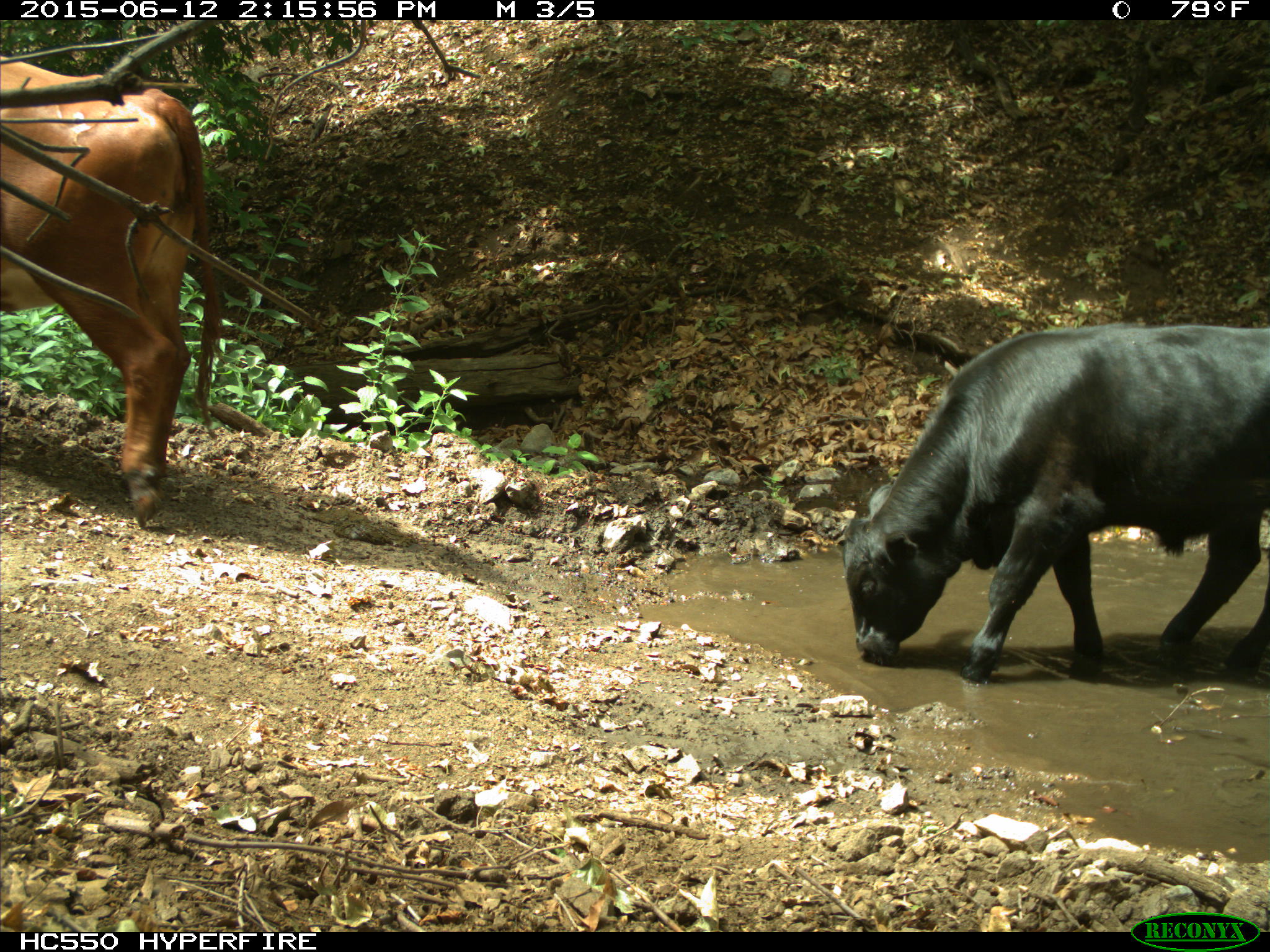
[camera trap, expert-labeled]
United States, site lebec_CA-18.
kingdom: Animalia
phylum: Chordata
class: Mammalia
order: Artiodactyla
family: Bovidae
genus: Bos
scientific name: Bos taurus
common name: domestic cow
Bos taurus (domestic cow).